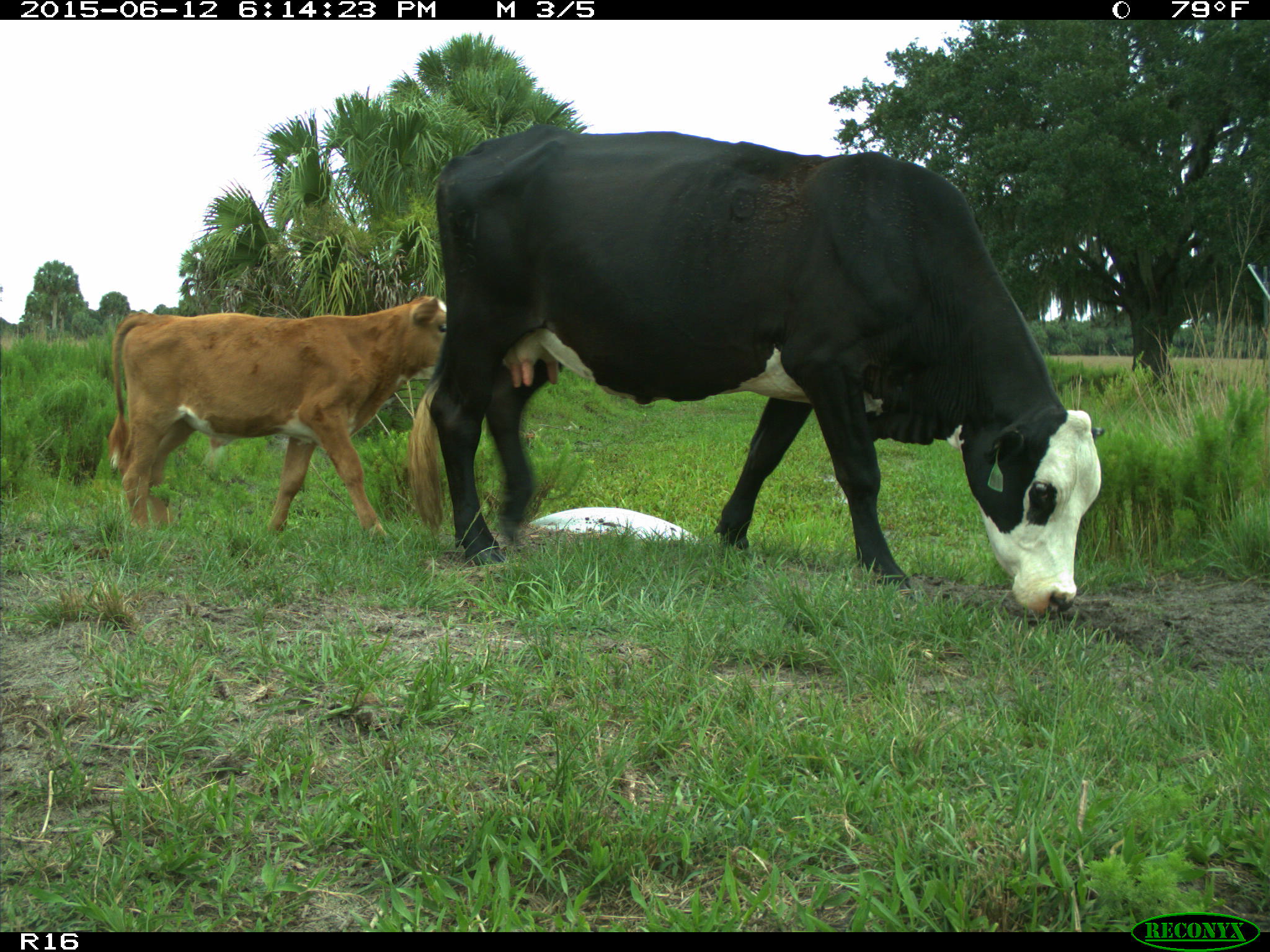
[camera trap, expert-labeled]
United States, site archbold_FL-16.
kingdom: Animalia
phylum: Chordata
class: Mammalia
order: Artiodactyla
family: Bovidae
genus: Bos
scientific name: Bos taurus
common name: domestic cow